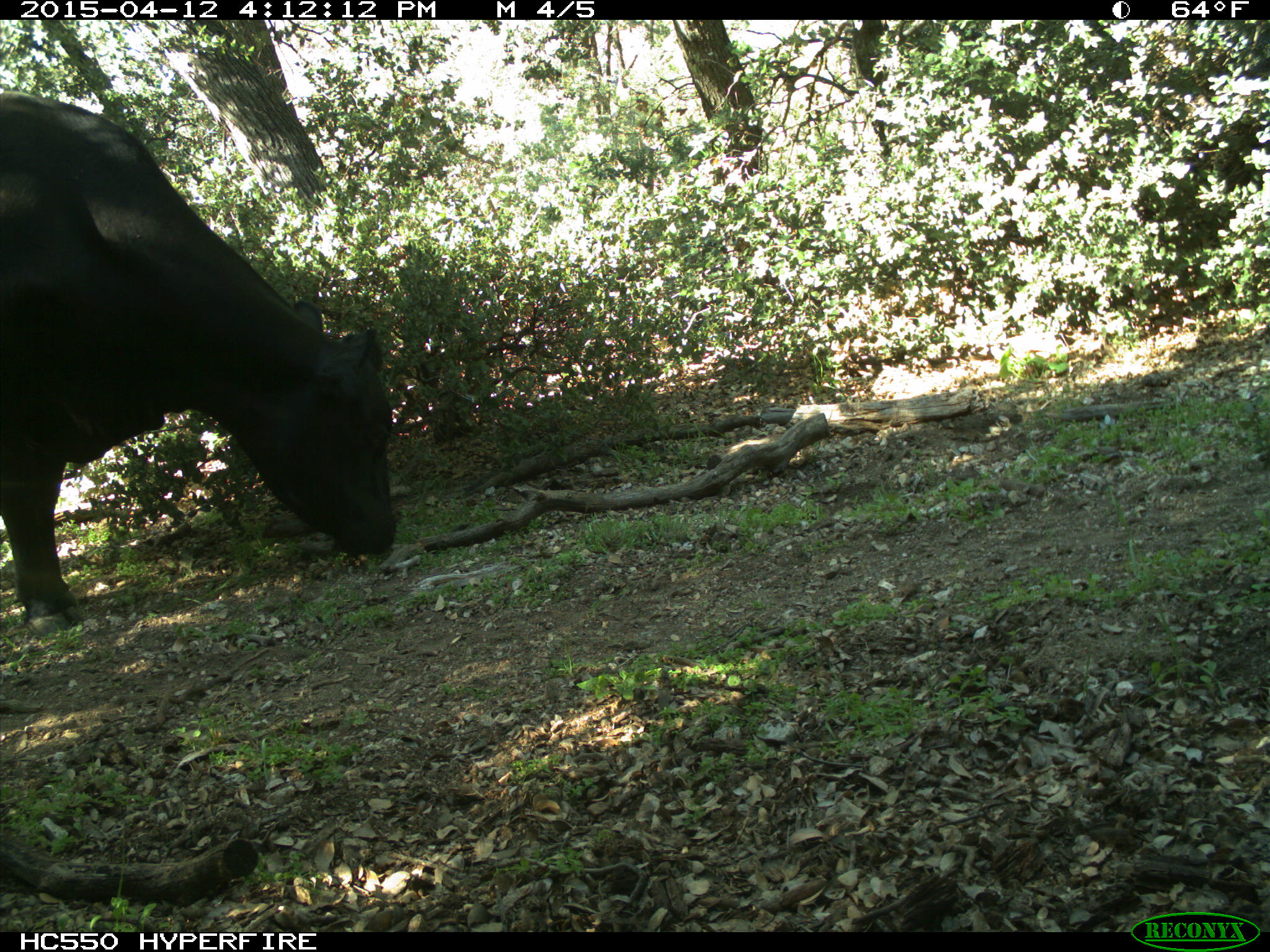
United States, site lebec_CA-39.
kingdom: Animalia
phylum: Chordata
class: Mammalia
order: Artiodactyla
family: Bovidae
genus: Bos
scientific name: Bos taurus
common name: domestic cow